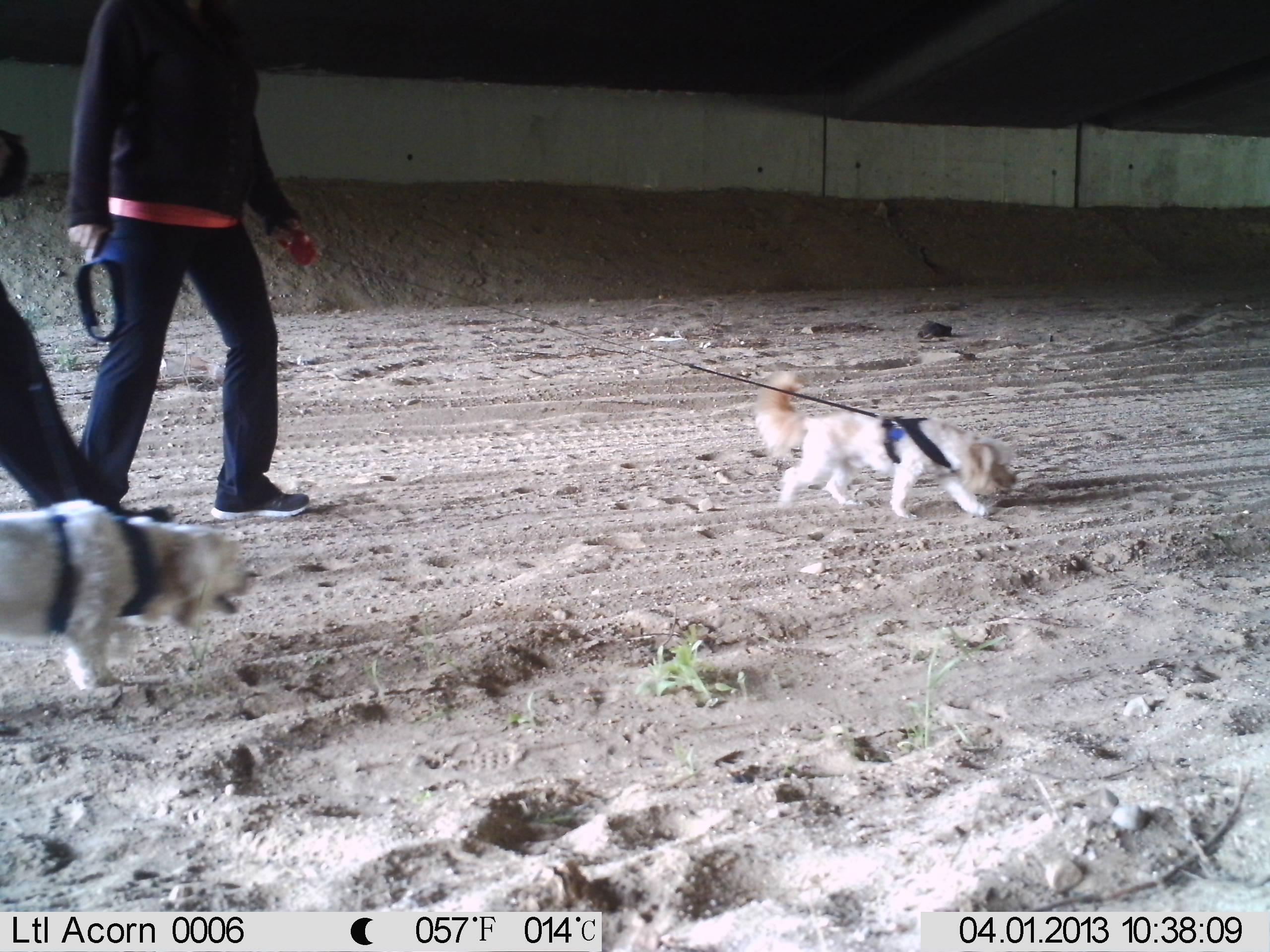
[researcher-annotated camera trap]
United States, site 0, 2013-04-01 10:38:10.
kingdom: Animalia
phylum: Chordata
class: Mammalia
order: Carnivora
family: Canidae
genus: Canis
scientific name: Canis familiaris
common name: domestic dog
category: dog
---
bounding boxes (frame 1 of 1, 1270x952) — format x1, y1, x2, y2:
dog: 5, 481, 259, 711; 735, 363, 1026, 528